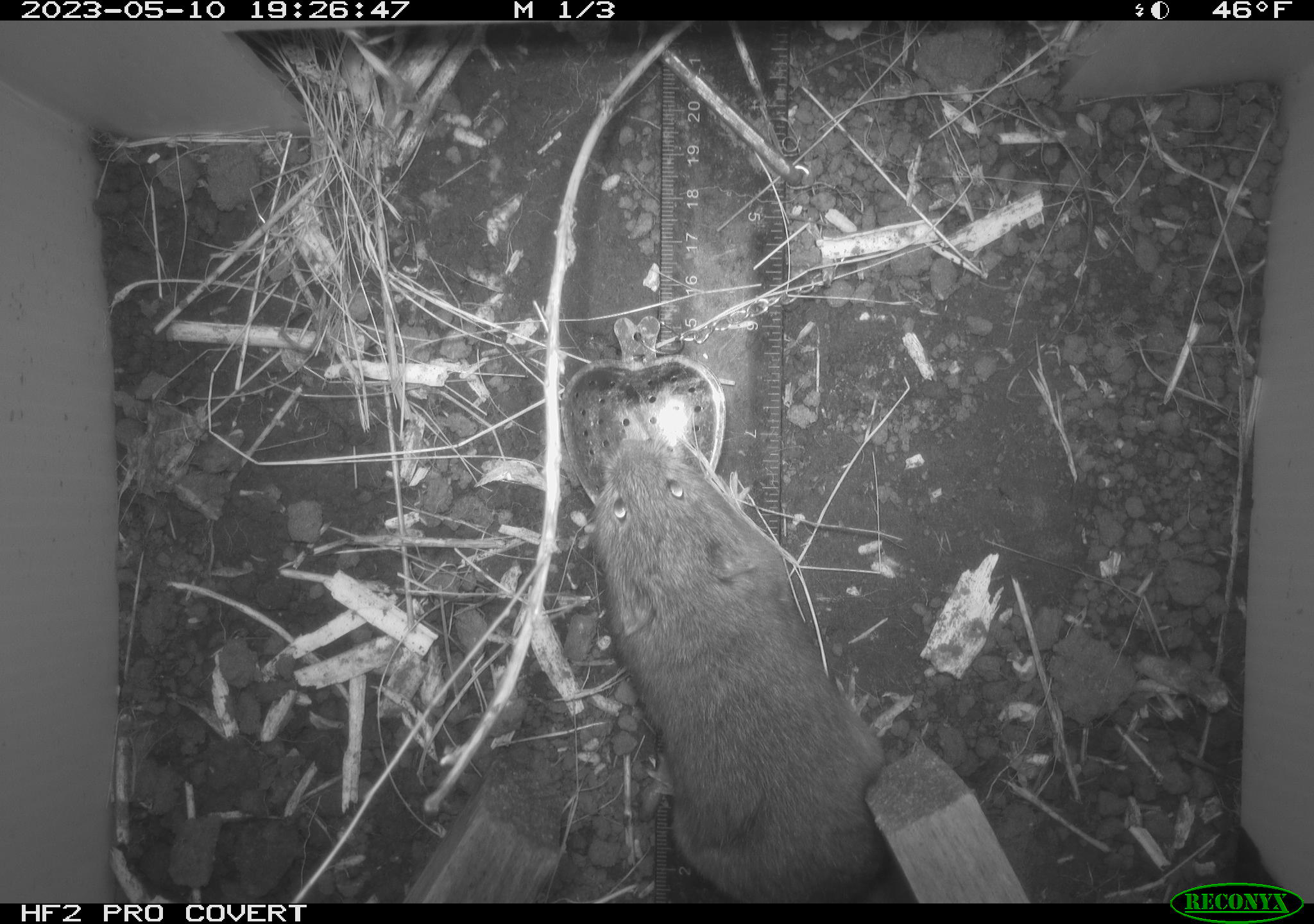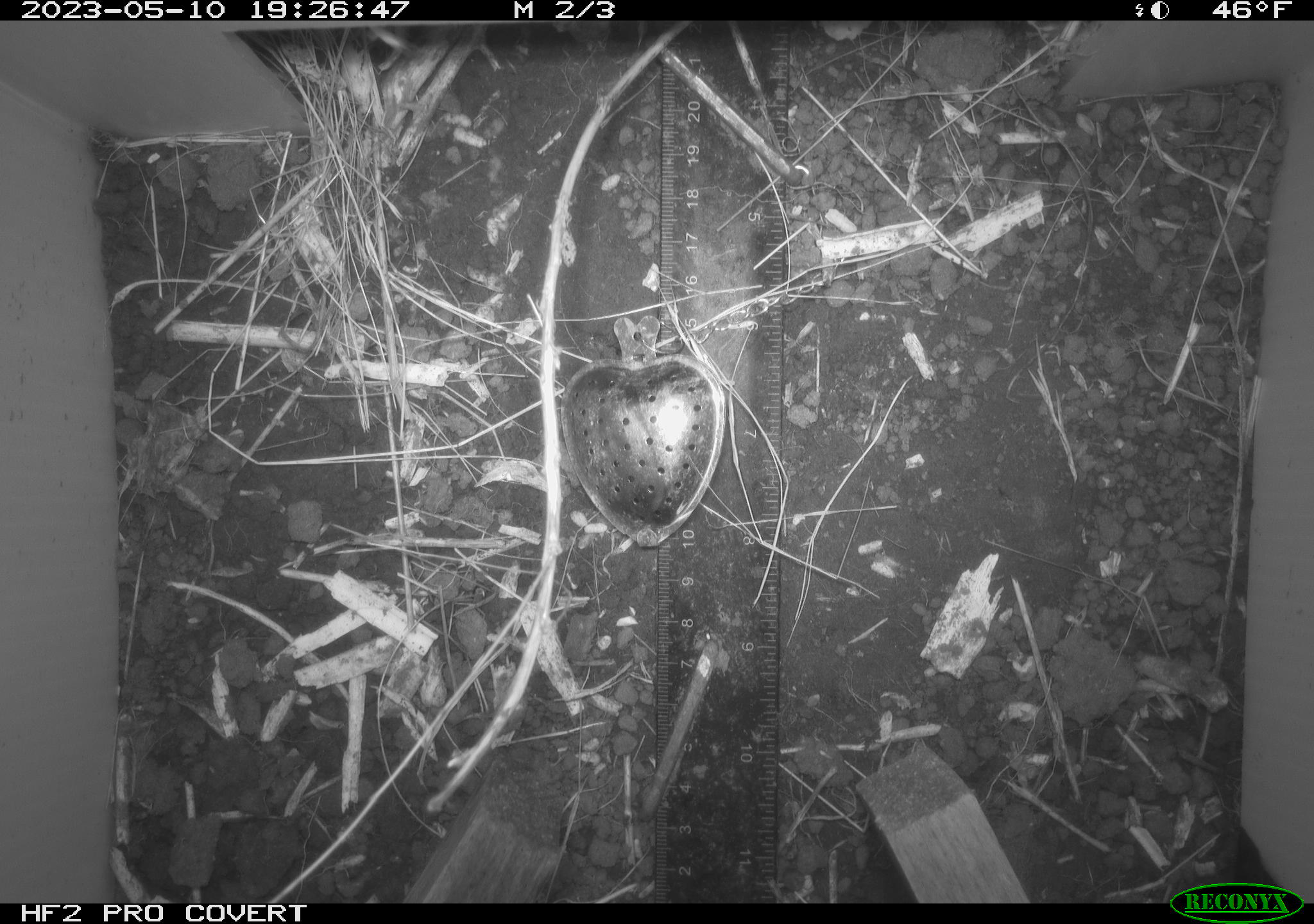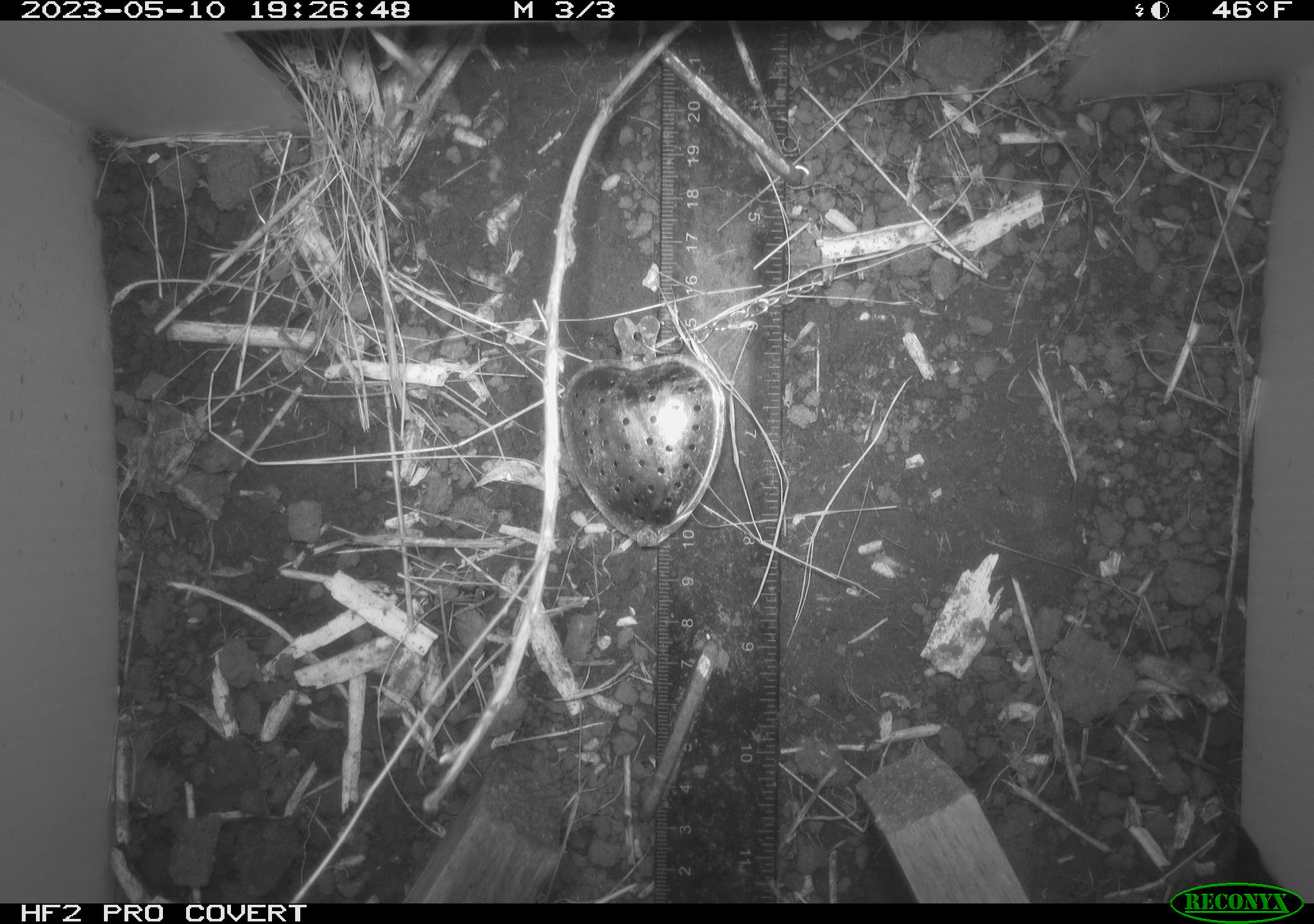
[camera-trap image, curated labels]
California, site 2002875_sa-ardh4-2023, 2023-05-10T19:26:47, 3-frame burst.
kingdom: Animalia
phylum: Chordata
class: Mammalia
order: Rodentia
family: Cricetidae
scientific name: Arvicolinae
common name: voles, lemmings, and muskrats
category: arvicolinae subfamily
Arvicolinae subfamily (voles, lemmings, and muskrats) (Arvicolinae).